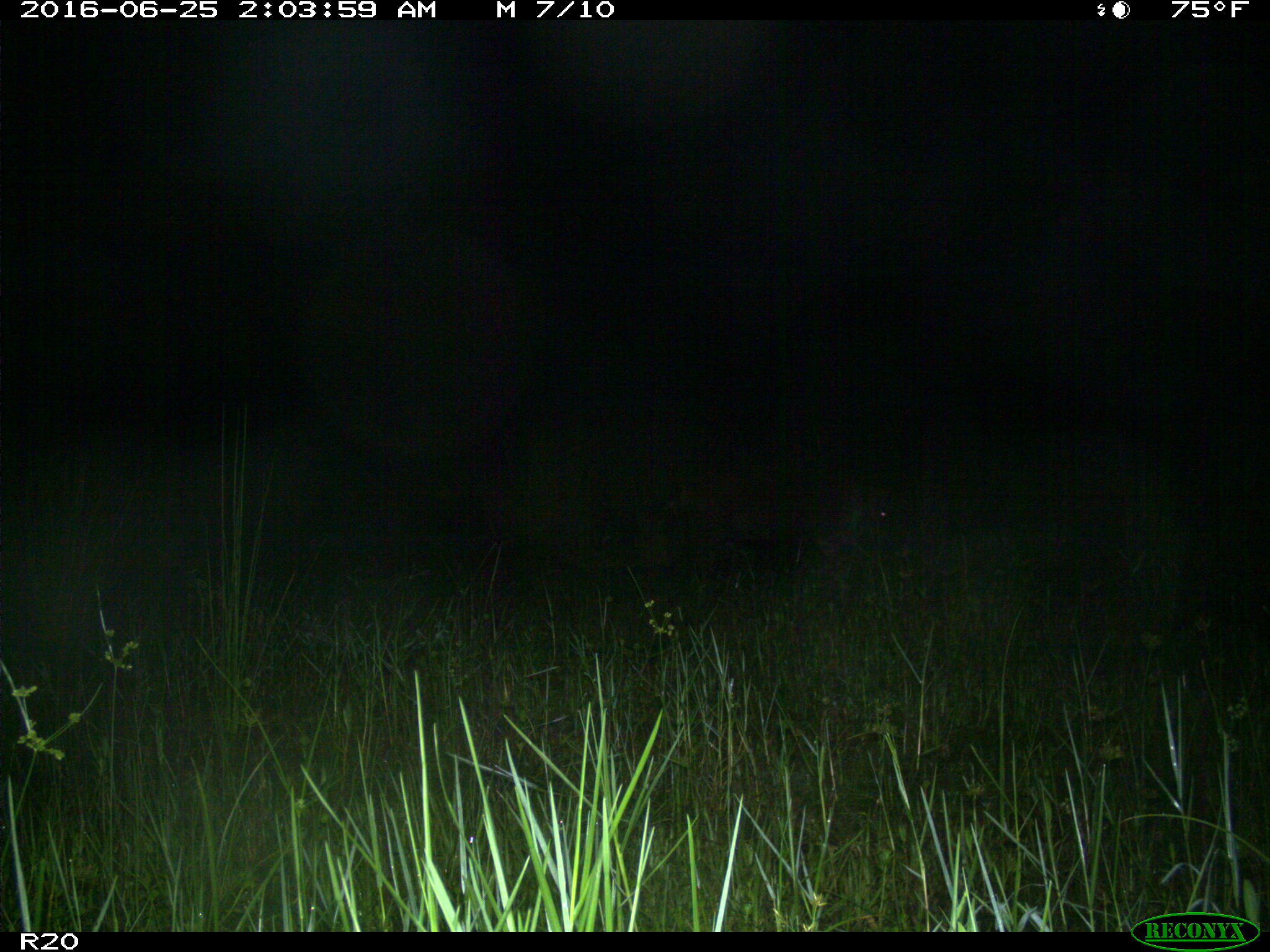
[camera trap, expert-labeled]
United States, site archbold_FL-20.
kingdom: Animalia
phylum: Chordata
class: Mammalia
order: Artiodactyla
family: Suidae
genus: Sus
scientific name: Sus scrofa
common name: wild boar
Sus scrofa (wild boar).